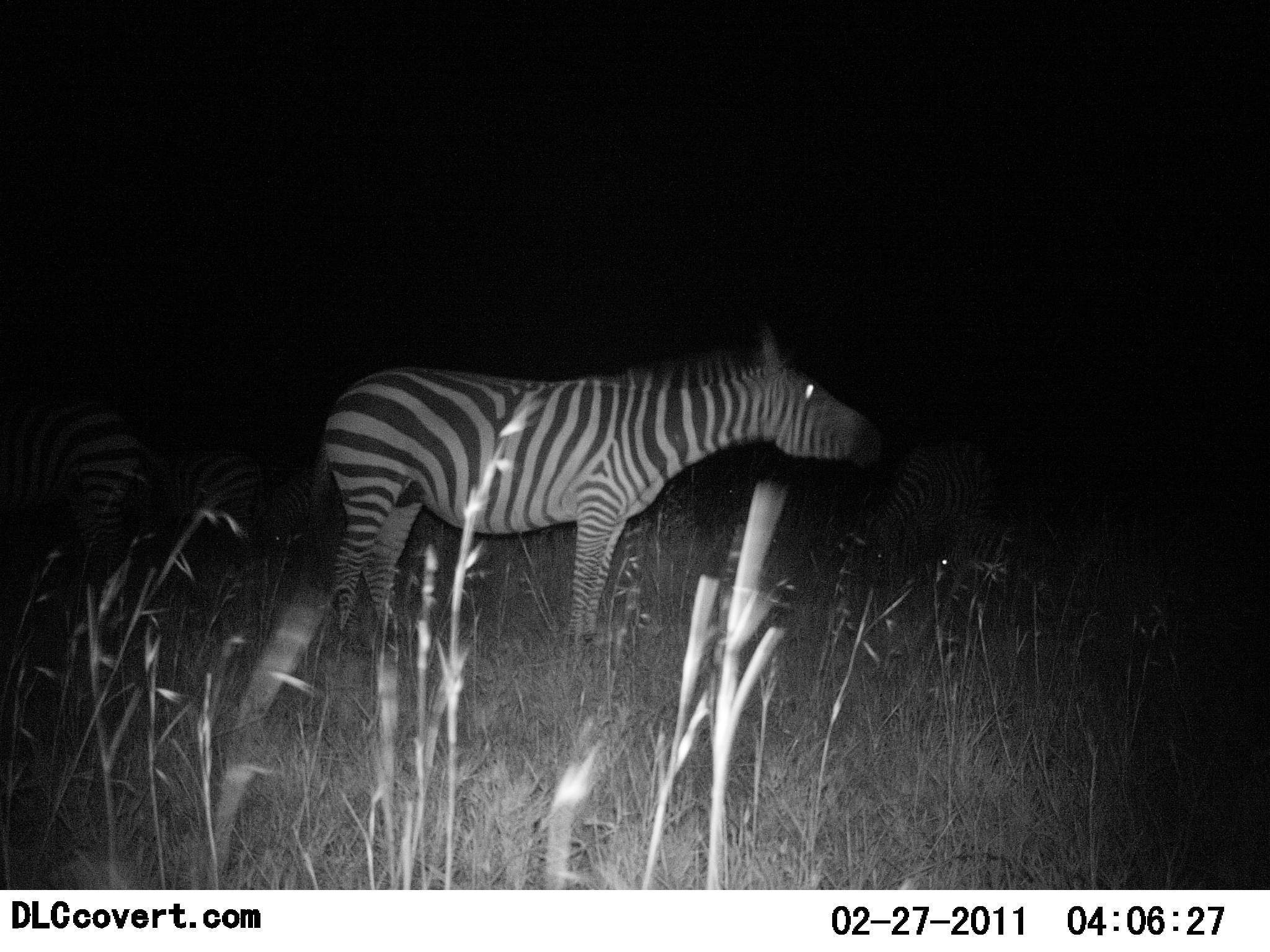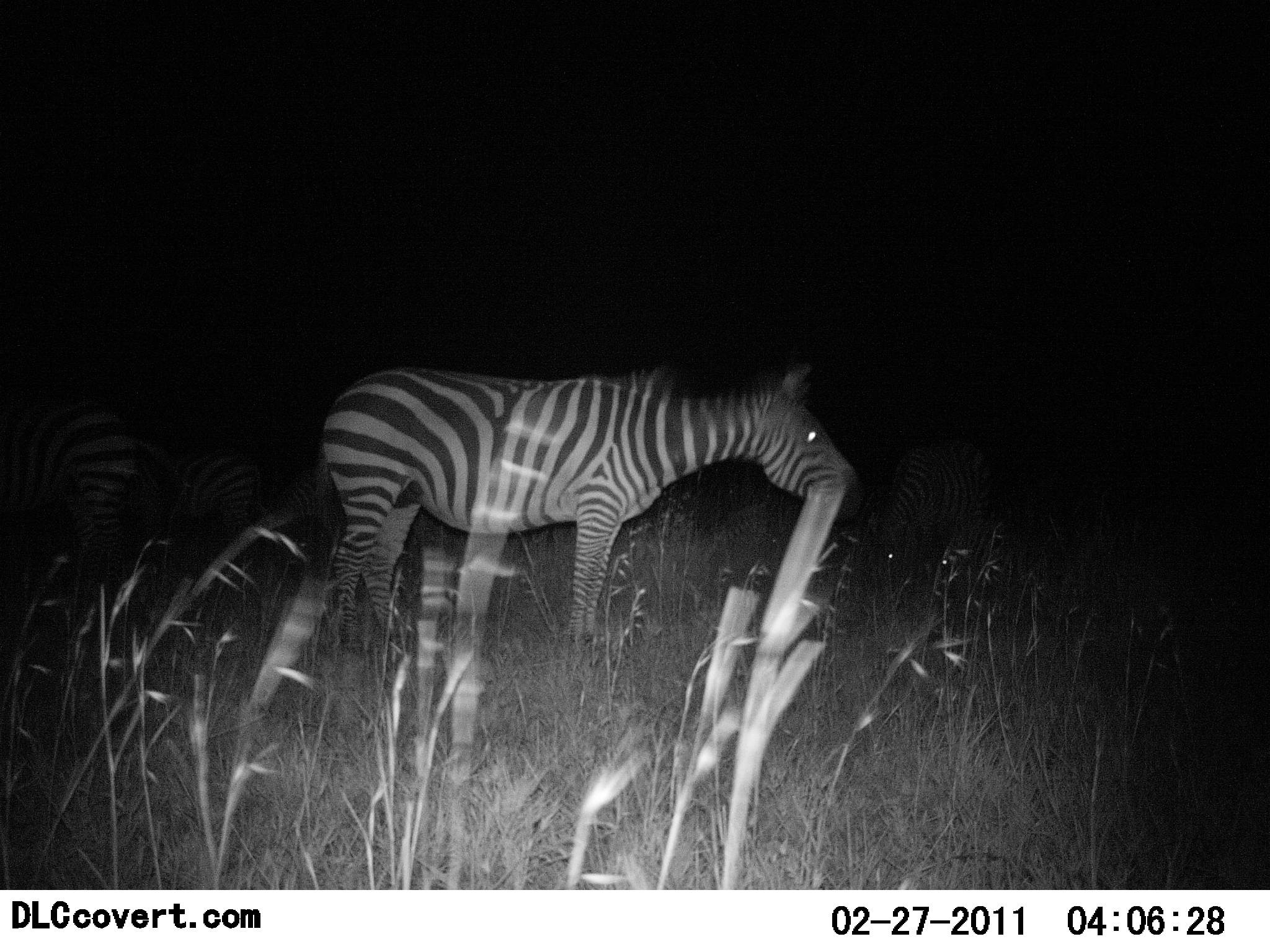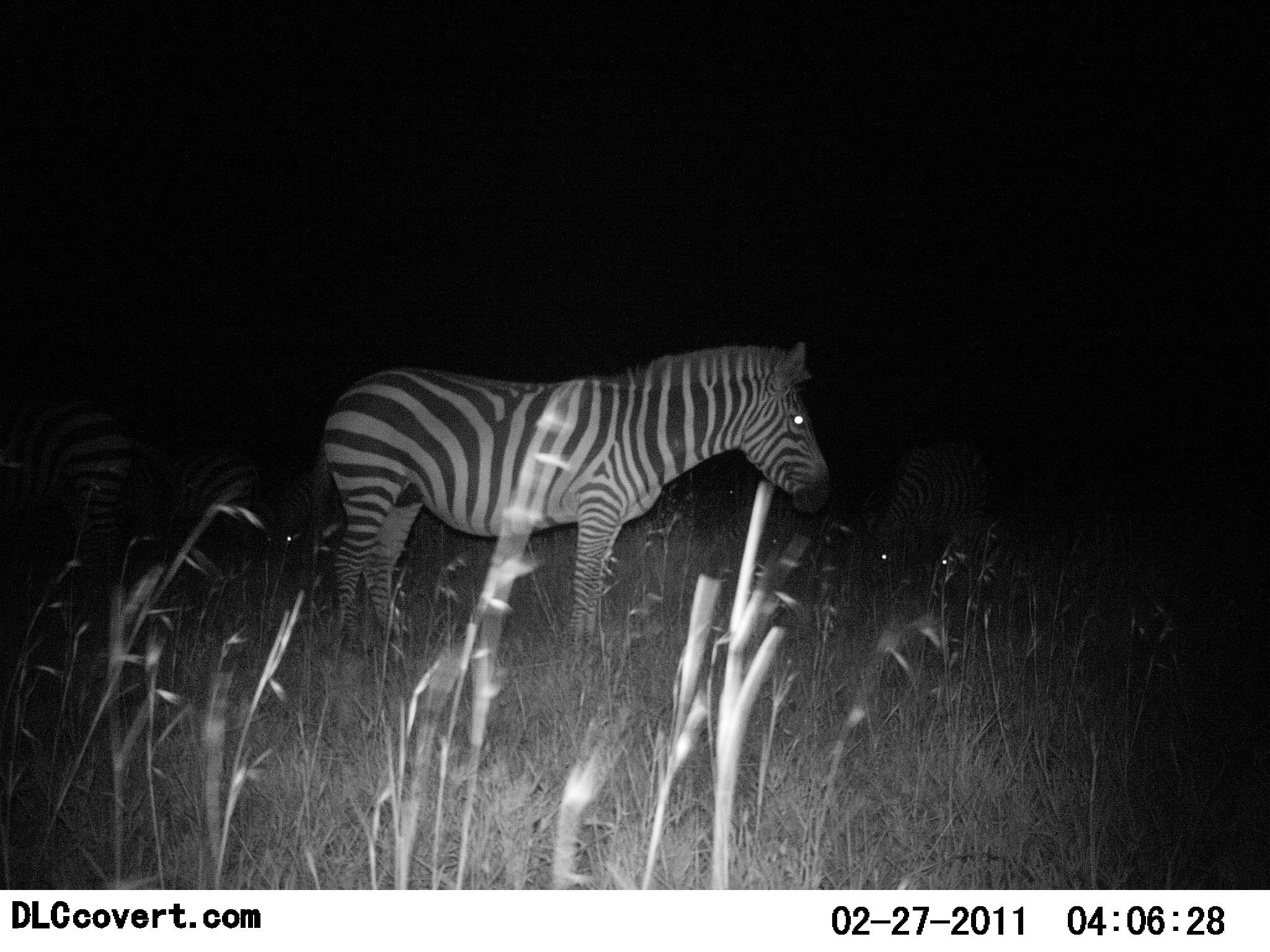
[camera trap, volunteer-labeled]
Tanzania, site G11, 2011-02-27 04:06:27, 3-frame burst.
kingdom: Animalia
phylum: Chordata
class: Mammalia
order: Perissodactyla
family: Equidae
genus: Equus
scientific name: Equus quagga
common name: plains zebra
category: zebra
Zebra (plains zebra) (Equus quagga), count 2. Behavior (volunteer vote fractions): standing 91%, resting 9%, moving 0%, interacting 9%. Young present (vote fraction): 0%. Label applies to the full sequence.